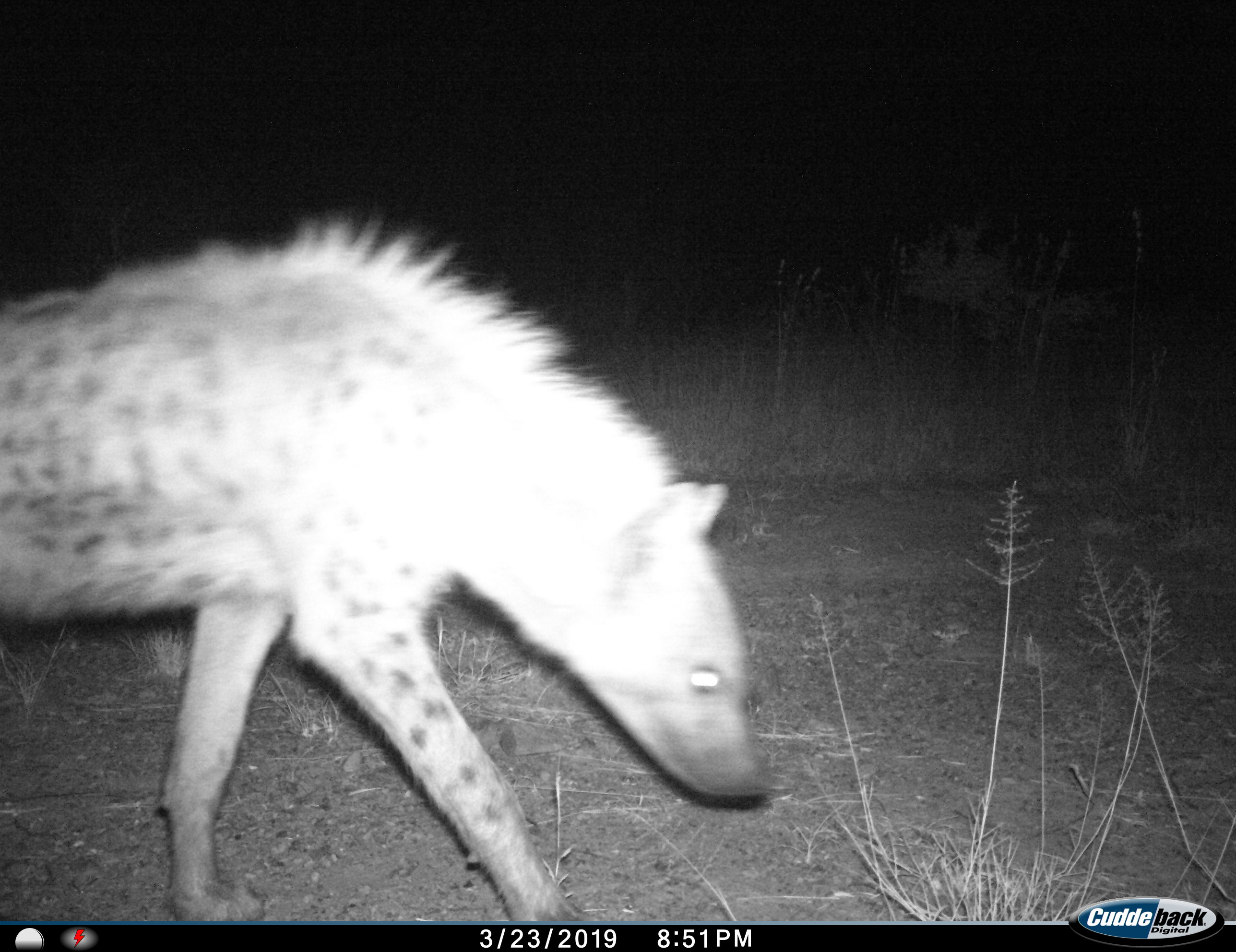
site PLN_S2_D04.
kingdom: Animalia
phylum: Chordata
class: Mammalia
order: Carnivora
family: Hyaenidae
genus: Crocuta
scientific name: Crocuta crocuta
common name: spotted hyena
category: hyenaspotted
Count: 1.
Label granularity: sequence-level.